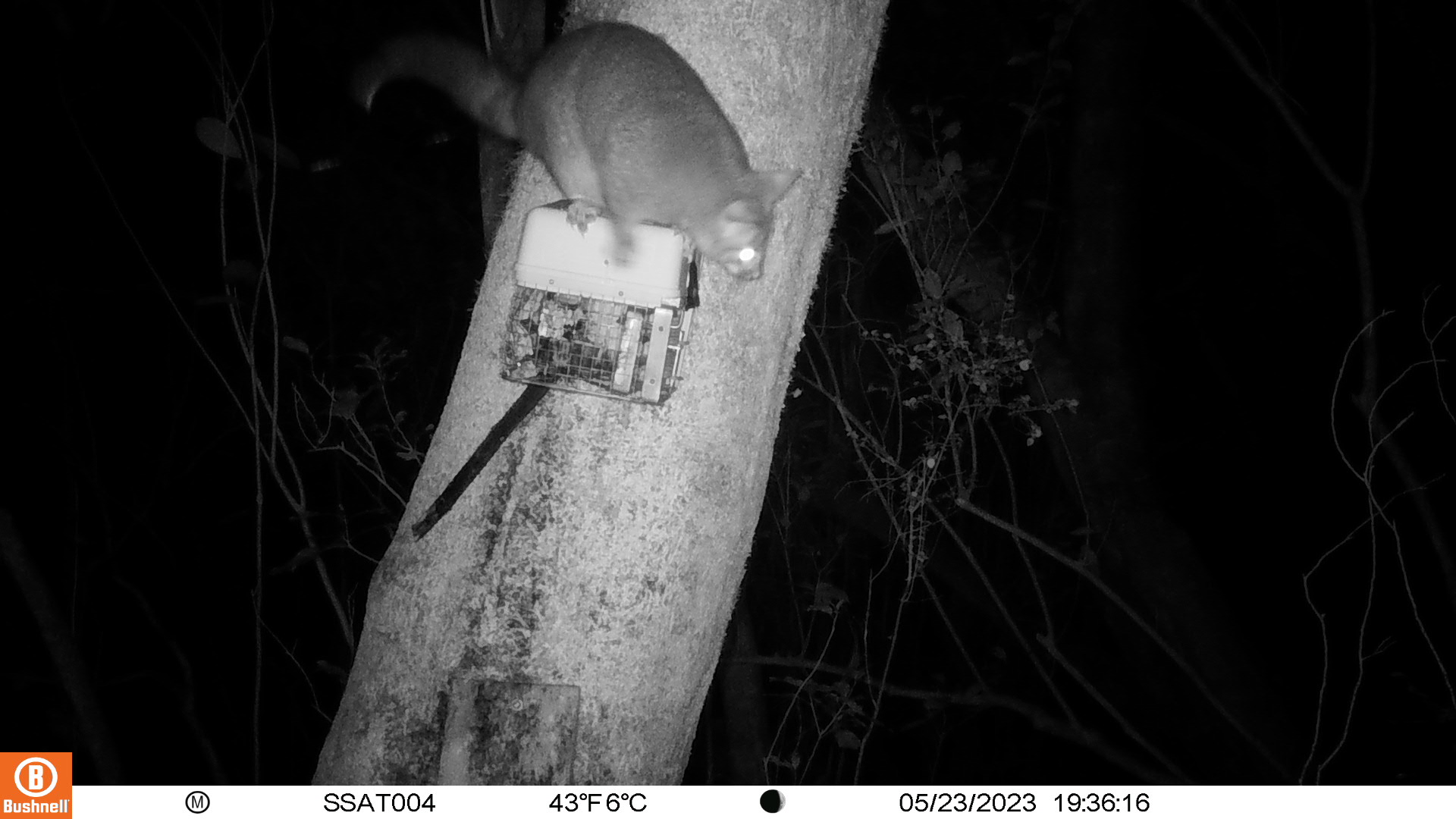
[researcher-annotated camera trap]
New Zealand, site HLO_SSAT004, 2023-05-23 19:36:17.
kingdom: Animalia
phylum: Chordata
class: Mammalia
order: Diprotodontia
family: Phalangeridae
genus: Trichosurus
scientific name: Trichosurus vulpecula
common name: common brushtail possum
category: possum